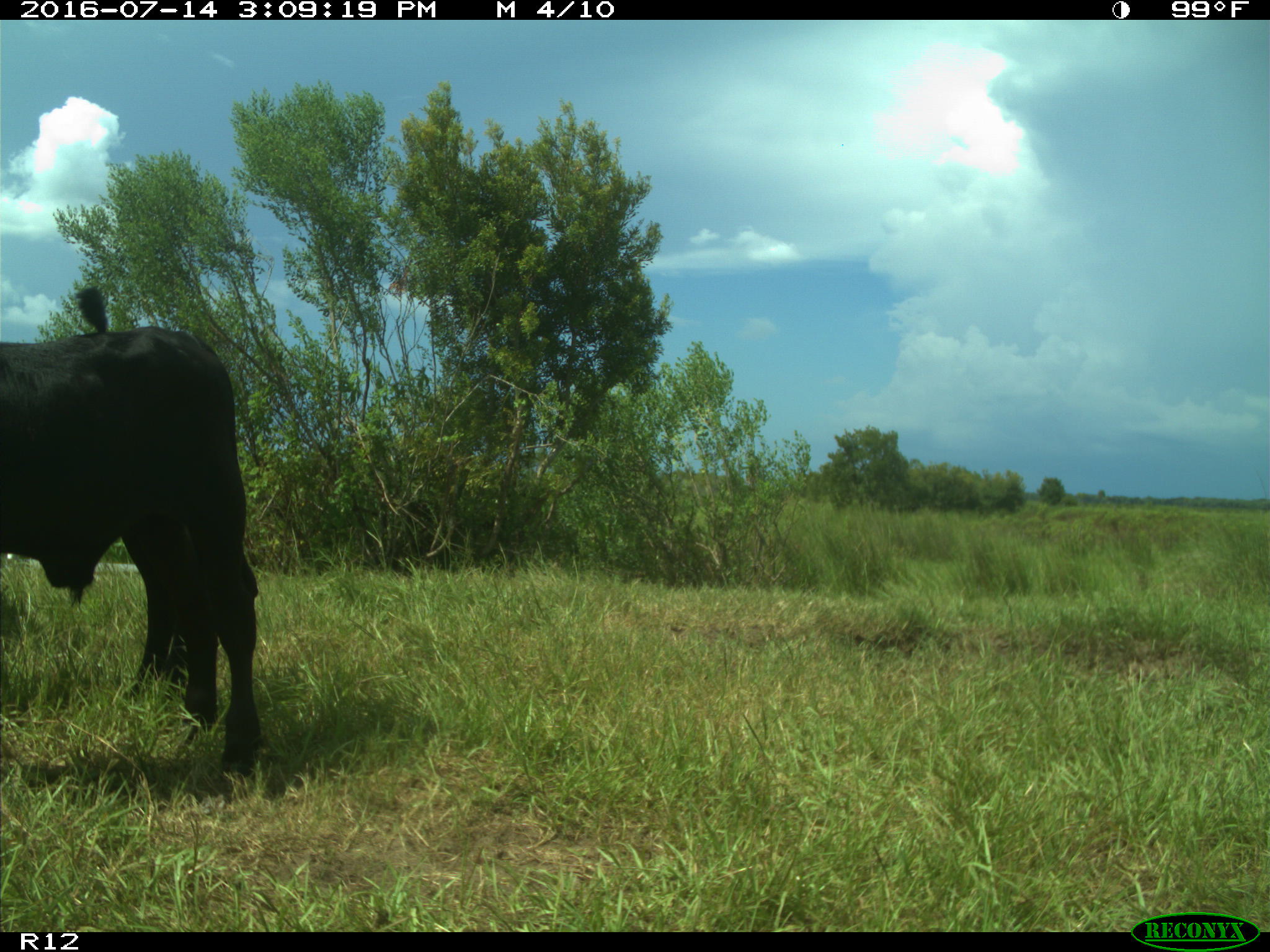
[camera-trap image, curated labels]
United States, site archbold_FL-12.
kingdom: Animalia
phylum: Chordata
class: Mammalia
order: Artiodactyla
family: Bovidae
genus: Bos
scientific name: Bos taurus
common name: domestic cow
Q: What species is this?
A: Bos taurus (domestic cow).